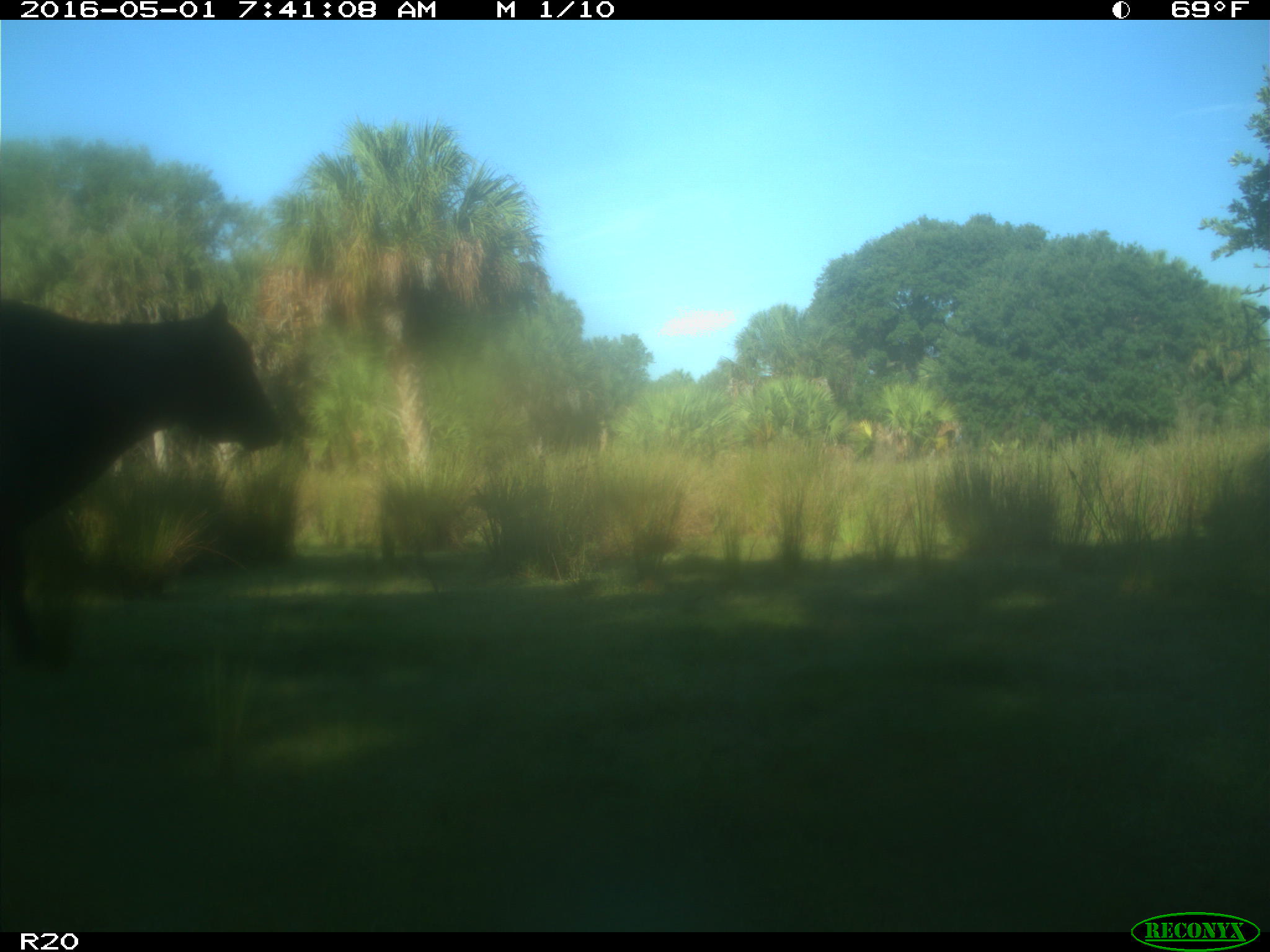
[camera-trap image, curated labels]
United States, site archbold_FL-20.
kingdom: Animalia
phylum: Chordata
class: Mammalia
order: Artiodactyla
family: Bovidae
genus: Bos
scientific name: Bos taurus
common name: domestic cow